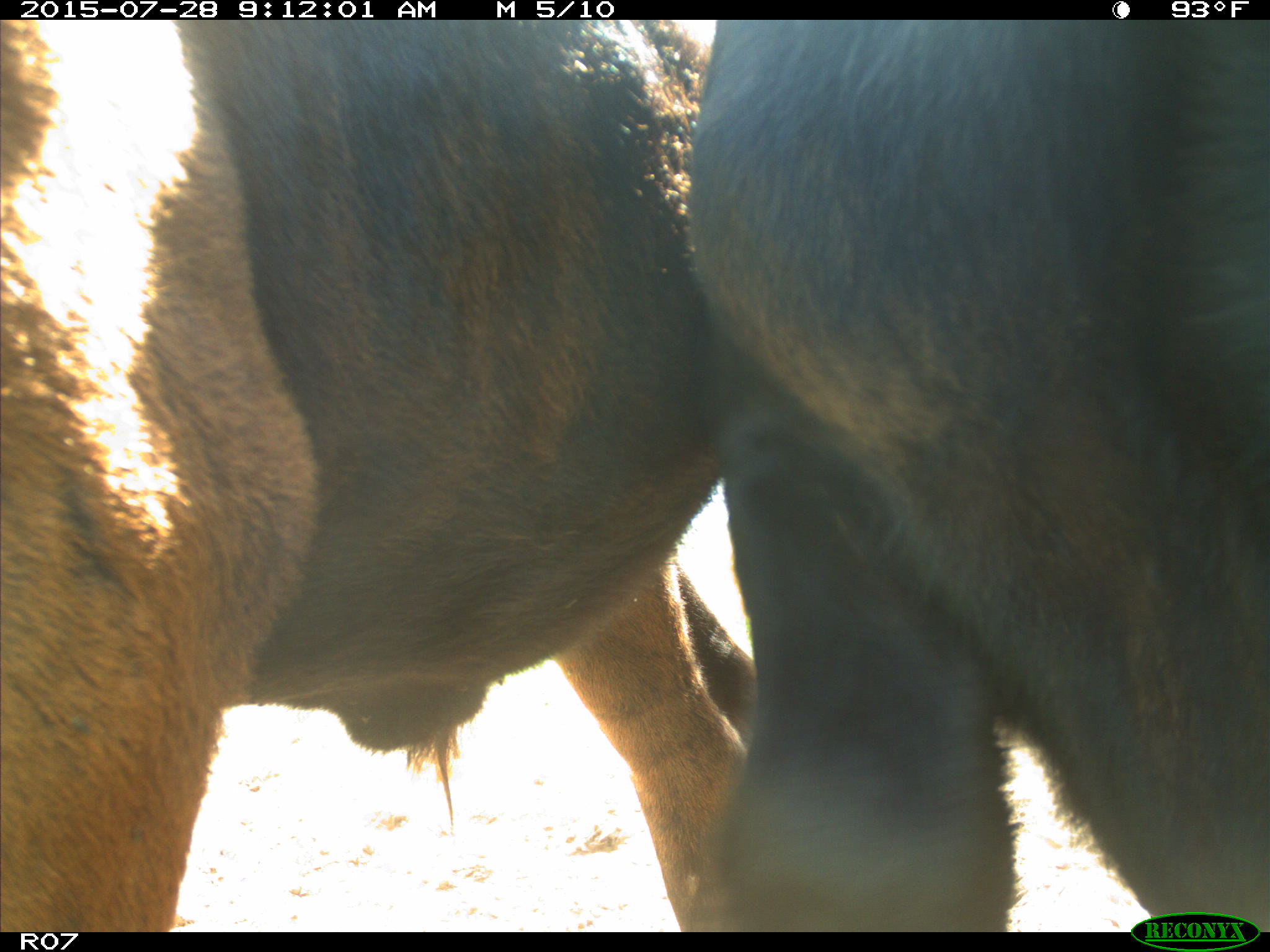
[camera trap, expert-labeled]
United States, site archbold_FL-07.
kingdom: Animalia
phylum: Chordata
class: Mammalia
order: Artiodactyla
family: Bovidae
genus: Bos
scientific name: Bos taurus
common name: domestic cow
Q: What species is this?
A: Bos taurus (domestic cow).